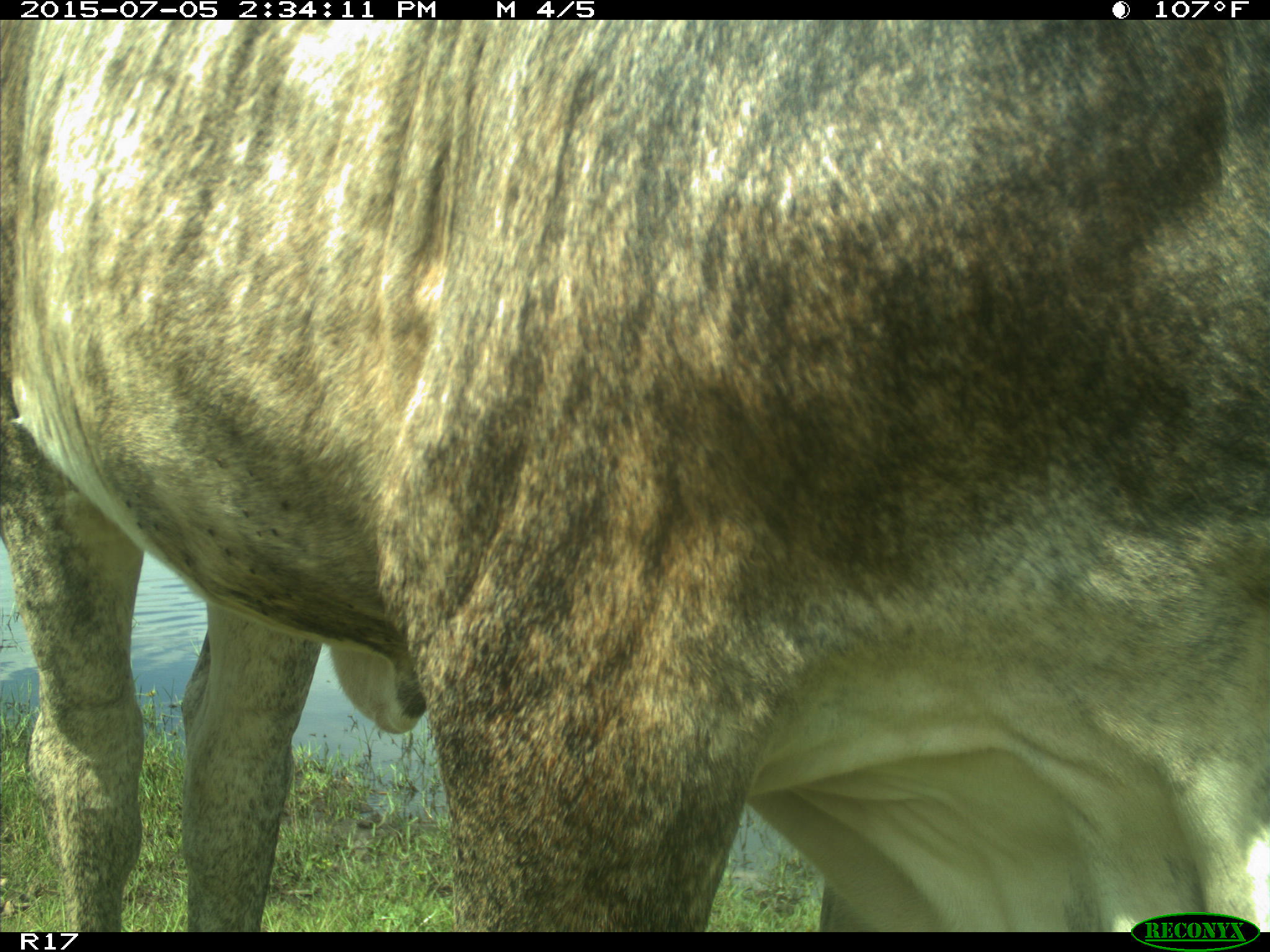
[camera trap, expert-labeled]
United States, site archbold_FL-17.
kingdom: Animalia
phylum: Chordata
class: Mammalia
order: Artiodactyla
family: Bovidae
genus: Bos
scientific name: Bos taurus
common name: domestic cow